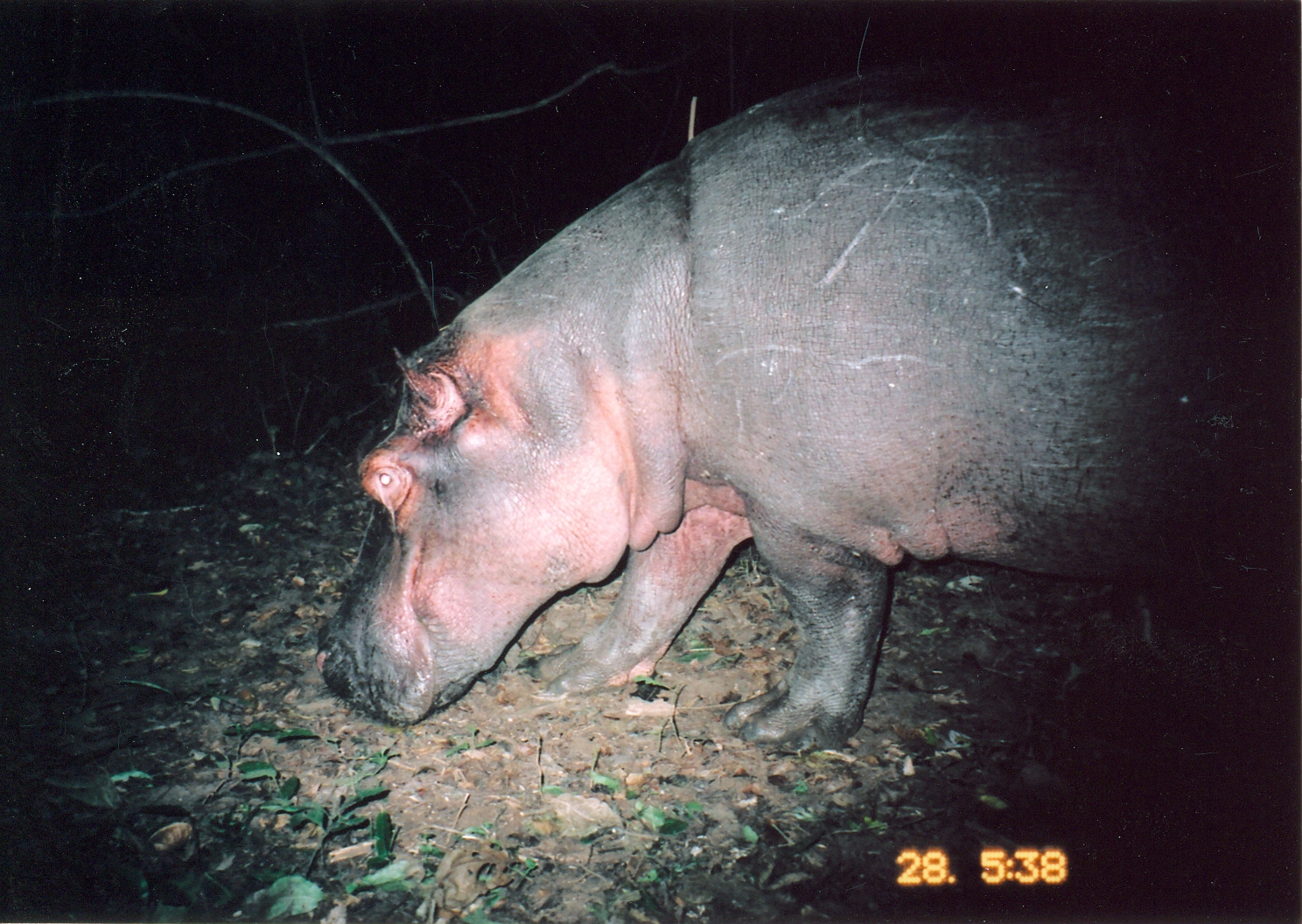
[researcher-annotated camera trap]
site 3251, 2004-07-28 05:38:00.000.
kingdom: Animalia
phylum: Chordata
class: Mammalia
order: Artiodactyla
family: Hippopotamidae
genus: Hippopotamus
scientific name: Hippopotamus amphibius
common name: hippopotamus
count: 1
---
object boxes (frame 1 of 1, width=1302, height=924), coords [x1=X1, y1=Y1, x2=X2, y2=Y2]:
hippopotamus amphibius: [x1=312, y1=56, x2=1302, y2=754]